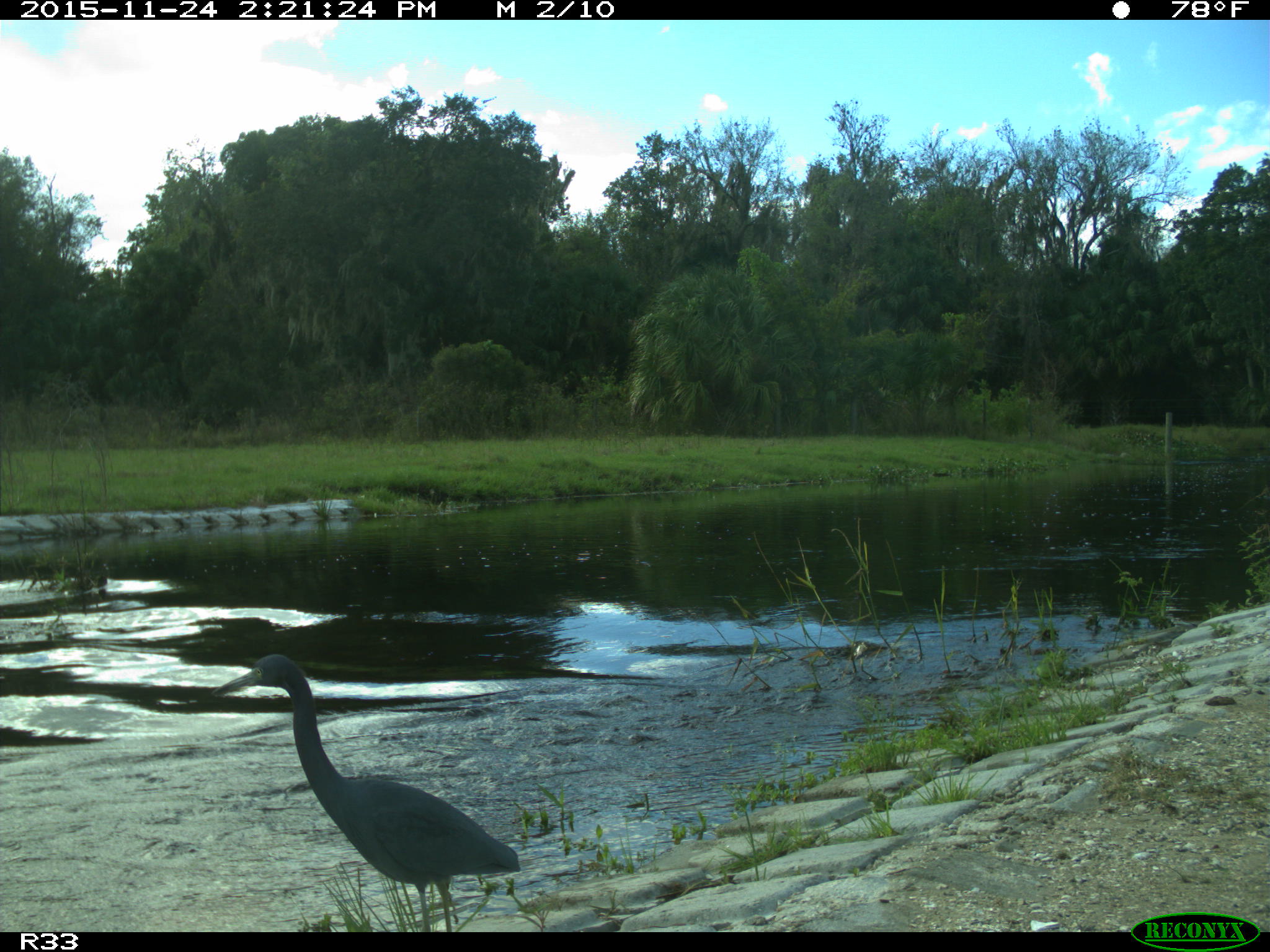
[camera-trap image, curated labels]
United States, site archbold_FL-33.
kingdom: Animalia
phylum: Chordata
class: Aves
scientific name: Aves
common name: birds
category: unidentified bird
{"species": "unidentified bird (birds) (Aves)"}